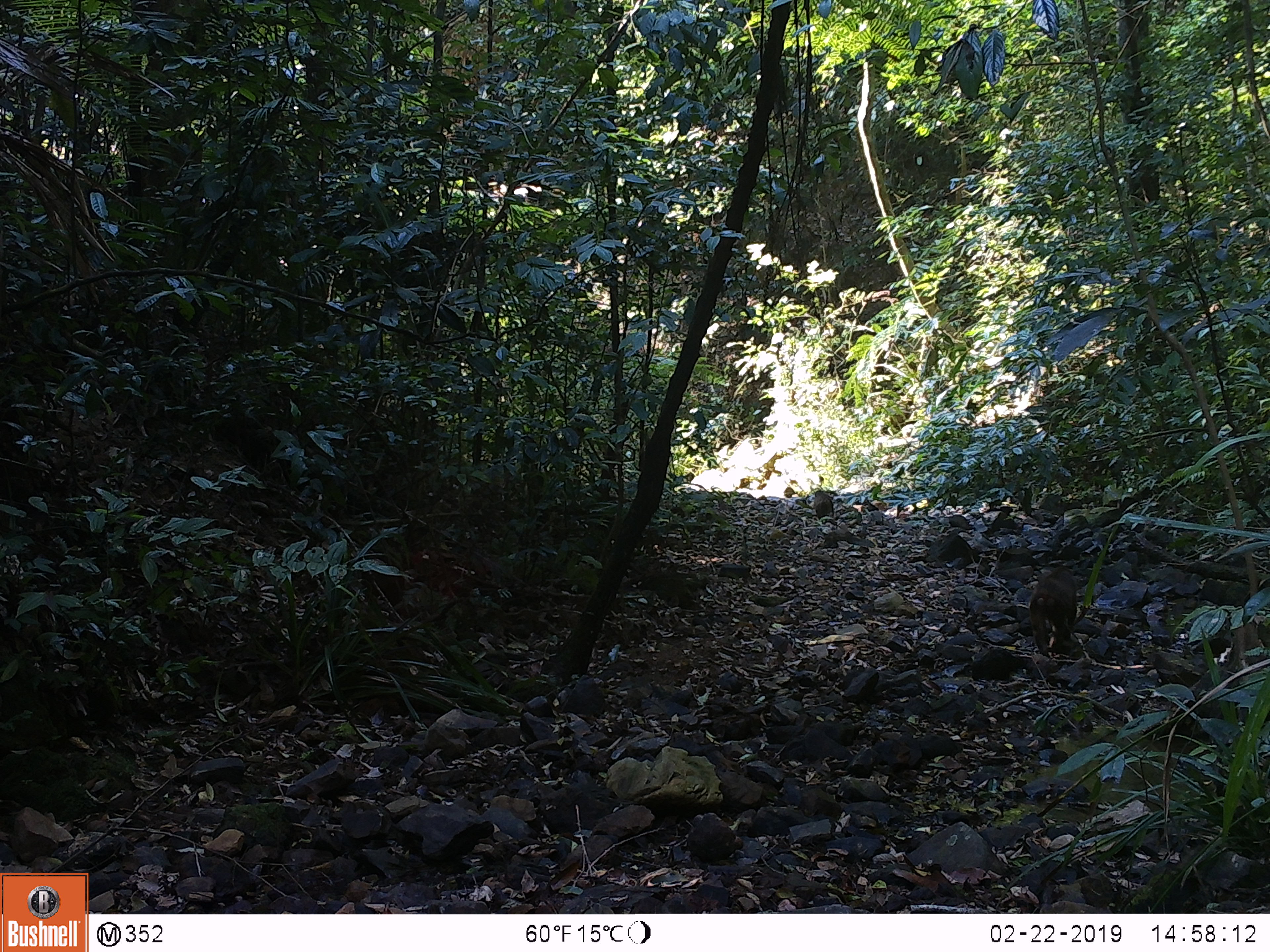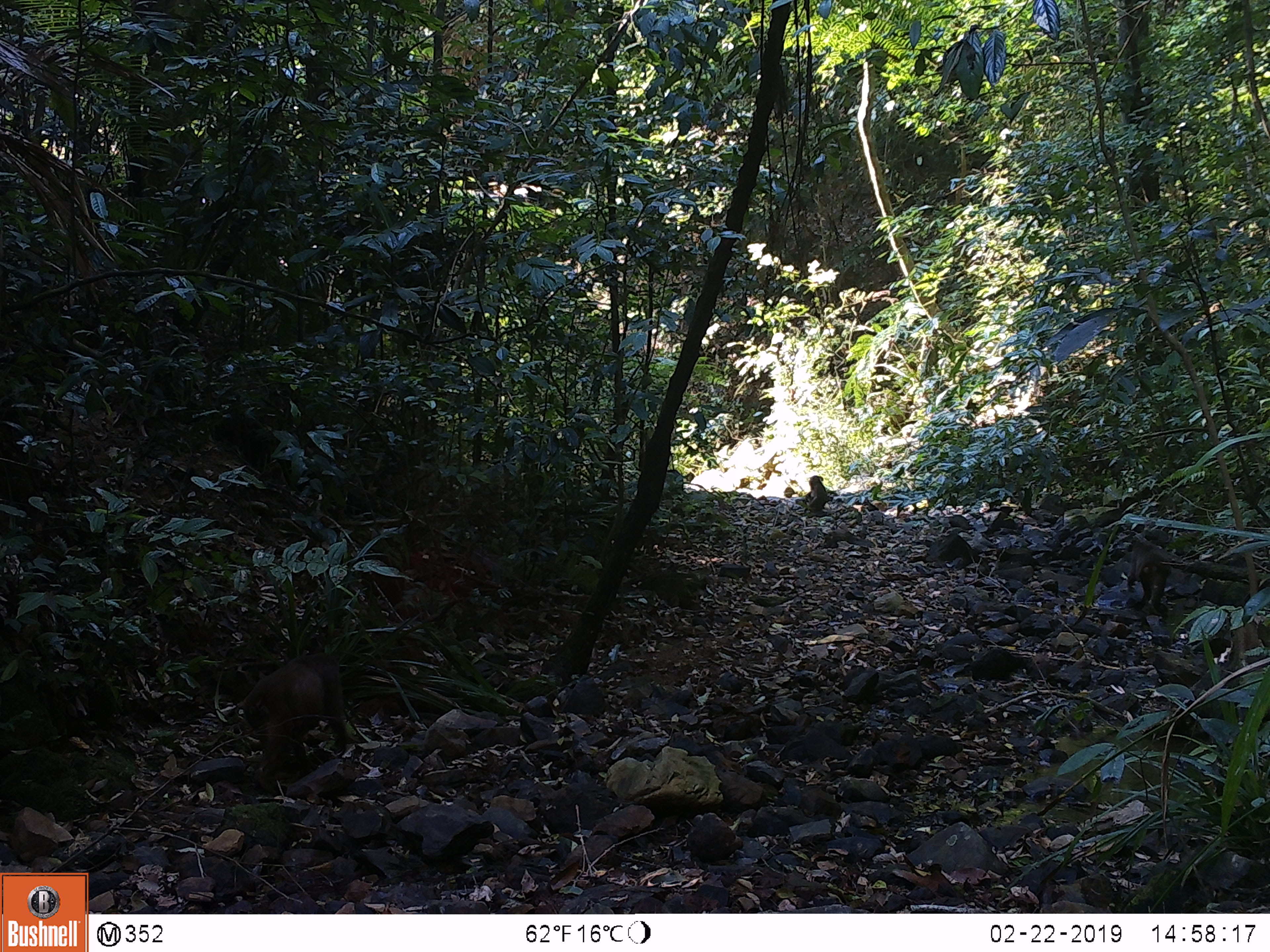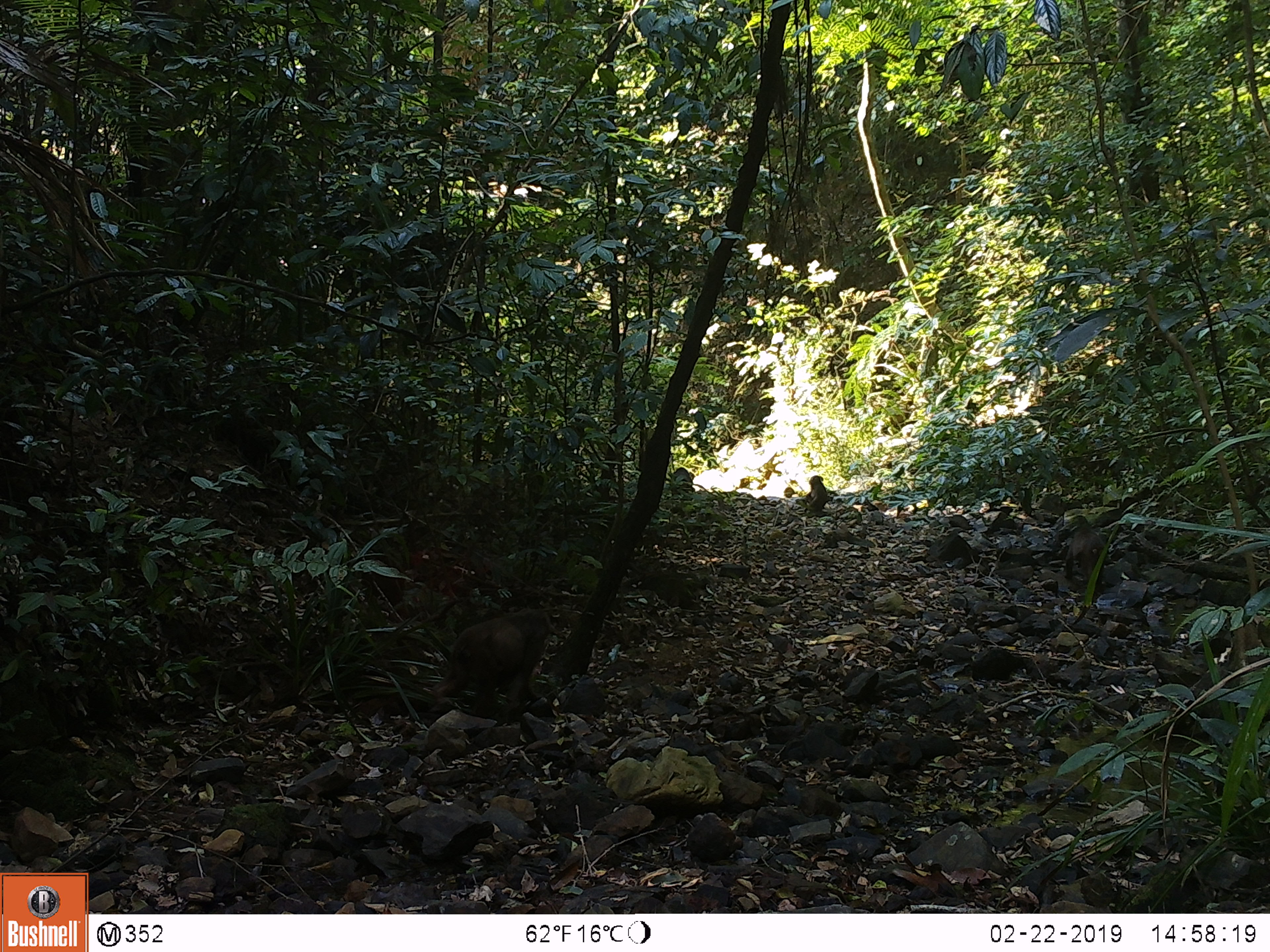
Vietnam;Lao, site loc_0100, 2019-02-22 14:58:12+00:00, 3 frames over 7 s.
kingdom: Animalia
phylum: Chordata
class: Mammalia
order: Primates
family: Cercopithecidae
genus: Macaca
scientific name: Macaca arctoides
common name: stump-tailed macaque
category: stump tailed macaque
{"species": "stump tailed macaque (stump-tailed macaque) (Macaca arctoides)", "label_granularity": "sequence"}